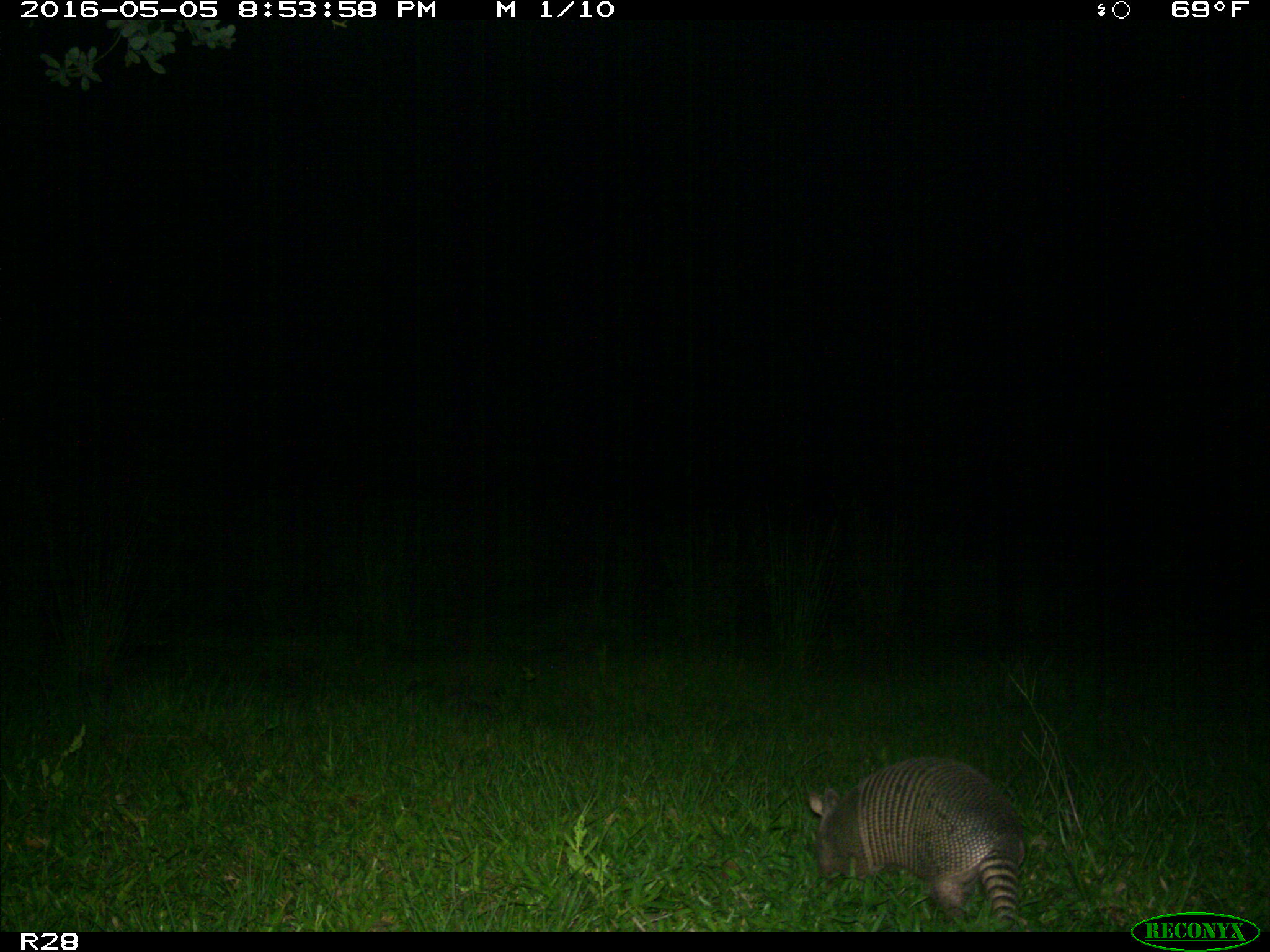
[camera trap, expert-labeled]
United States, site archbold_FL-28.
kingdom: Animalia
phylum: Chordata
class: Mammalia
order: Cingulata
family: Dasypodidae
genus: Dasypus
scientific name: Dasypus novemcinctus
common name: nine-banded armadillo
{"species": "Dasypus novemcinctus (nine-banded armadillo)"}